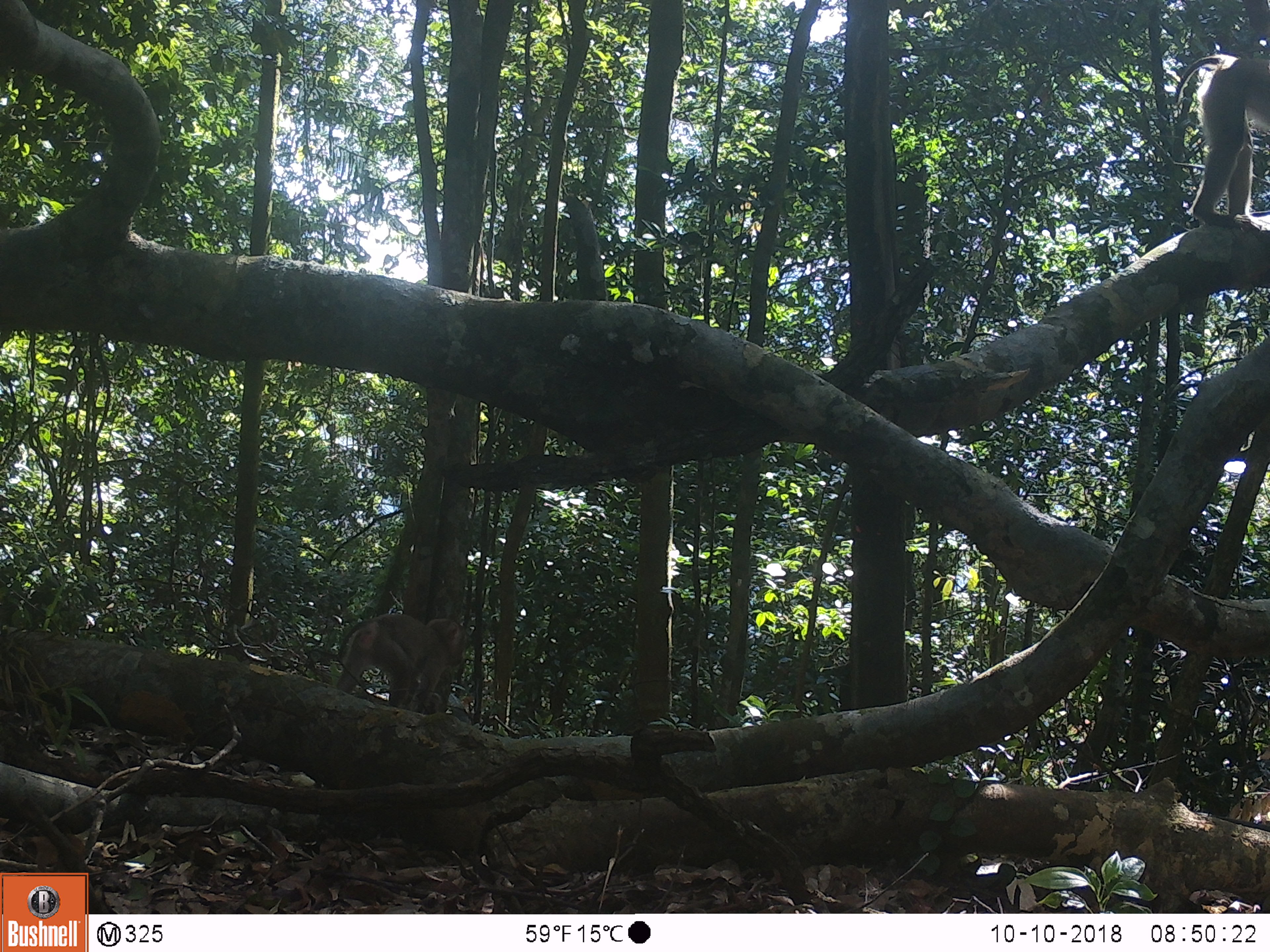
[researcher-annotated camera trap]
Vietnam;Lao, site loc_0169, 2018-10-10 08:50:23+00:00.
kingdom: Animalia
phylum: Chordata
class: Mammalia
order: Primates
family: Cercopithecidae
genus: Macaca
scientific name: Macaca nemestrina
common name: pig-tailed macaque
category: pig tailed macaque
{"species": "pig tailed macaque (pig-tailed macaque) (Macaca nemestrina)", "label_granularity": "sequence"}